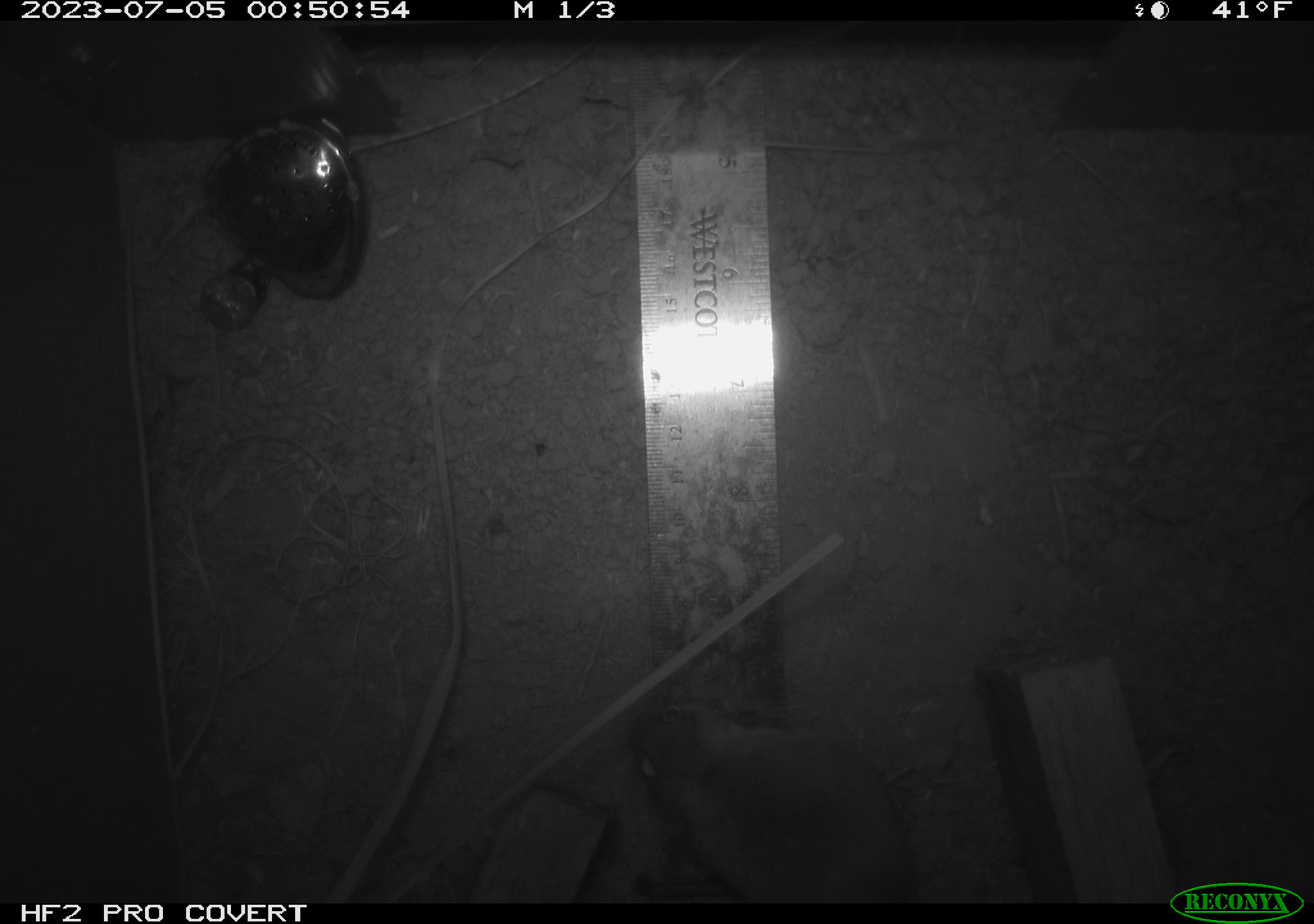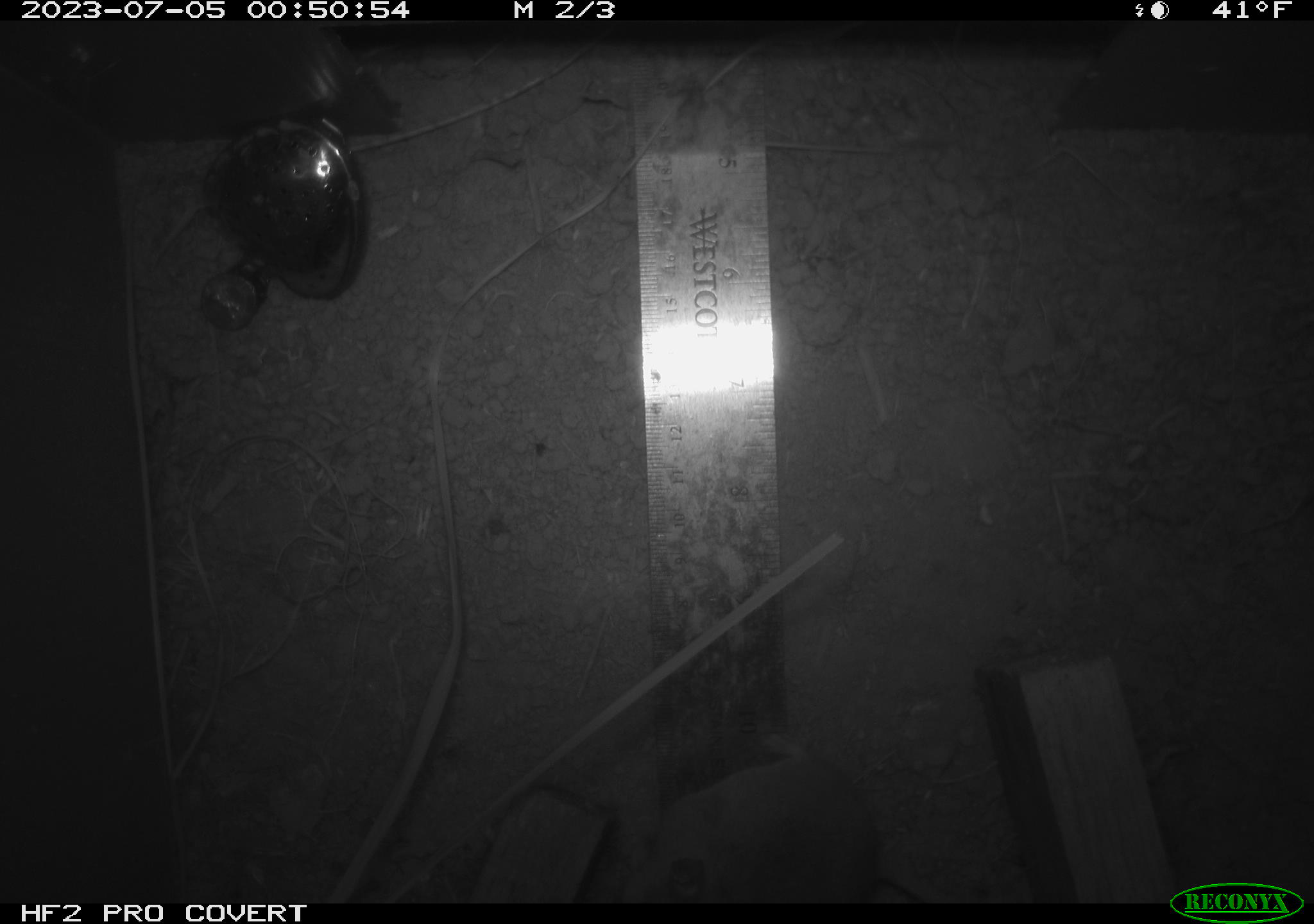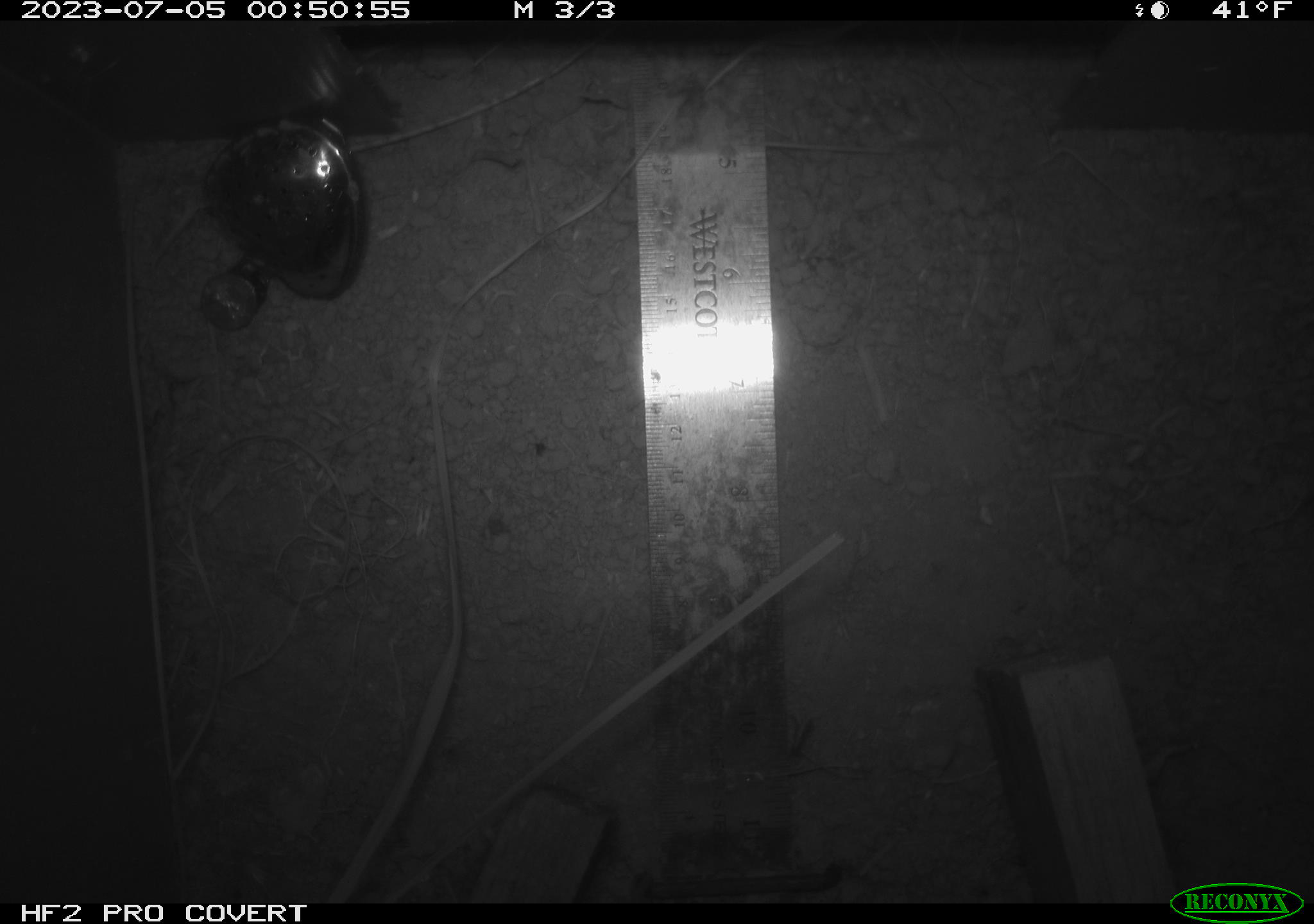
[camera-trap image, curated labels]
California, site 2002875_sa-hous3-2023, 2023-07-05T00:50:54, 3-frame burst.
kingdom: Animalia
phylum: Chordata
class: Mammalia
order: Rodentia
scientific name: Rodentia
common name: mouse species